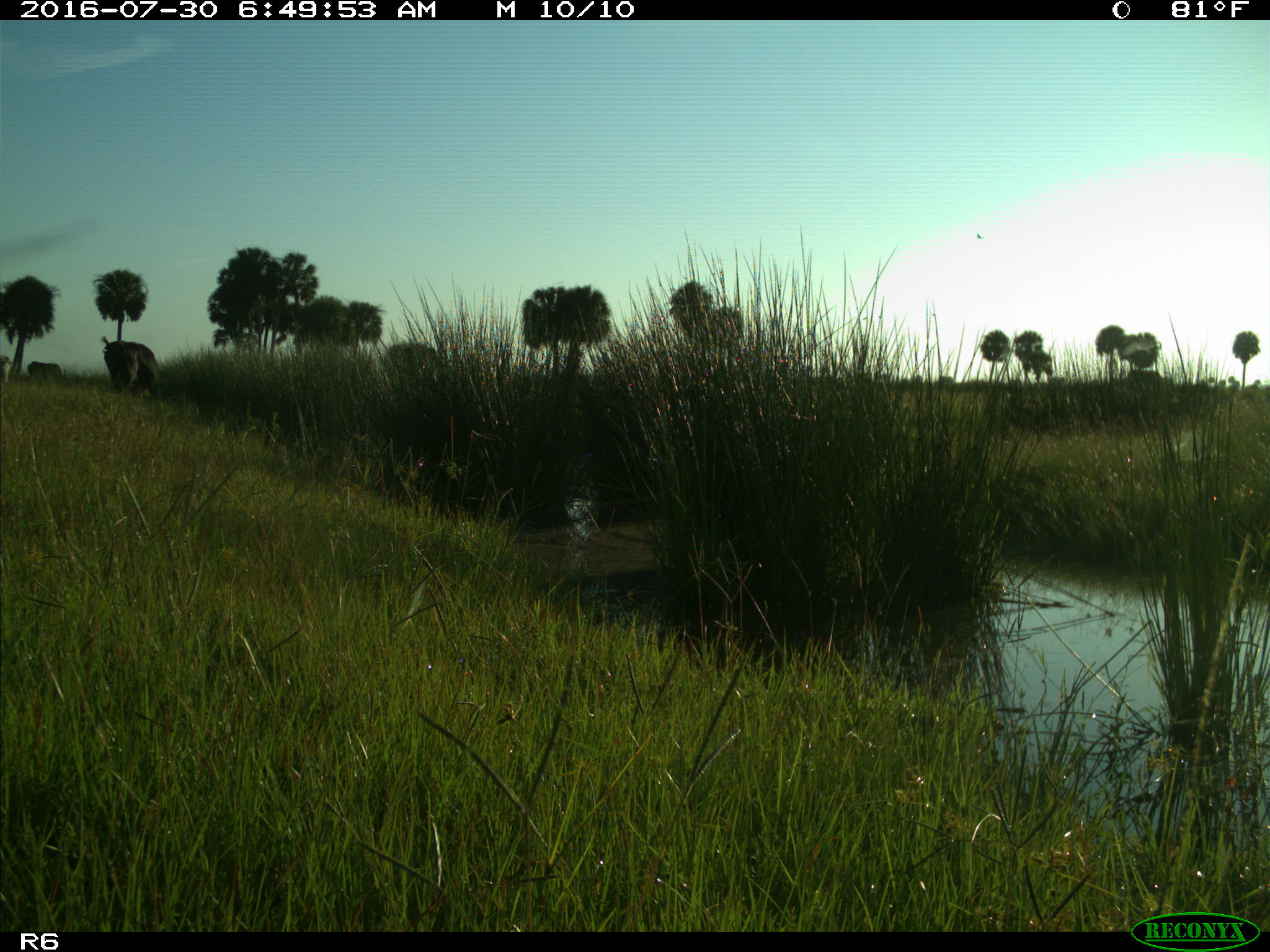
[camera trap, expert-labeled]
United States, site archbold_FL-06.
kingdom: Animalia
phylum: Chordata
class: Mammalia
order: Artiodactyla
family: Bovidae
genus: Bos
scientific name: Bos taurus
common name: domestic cow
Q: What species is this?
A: Bos taurus (domestic cow).